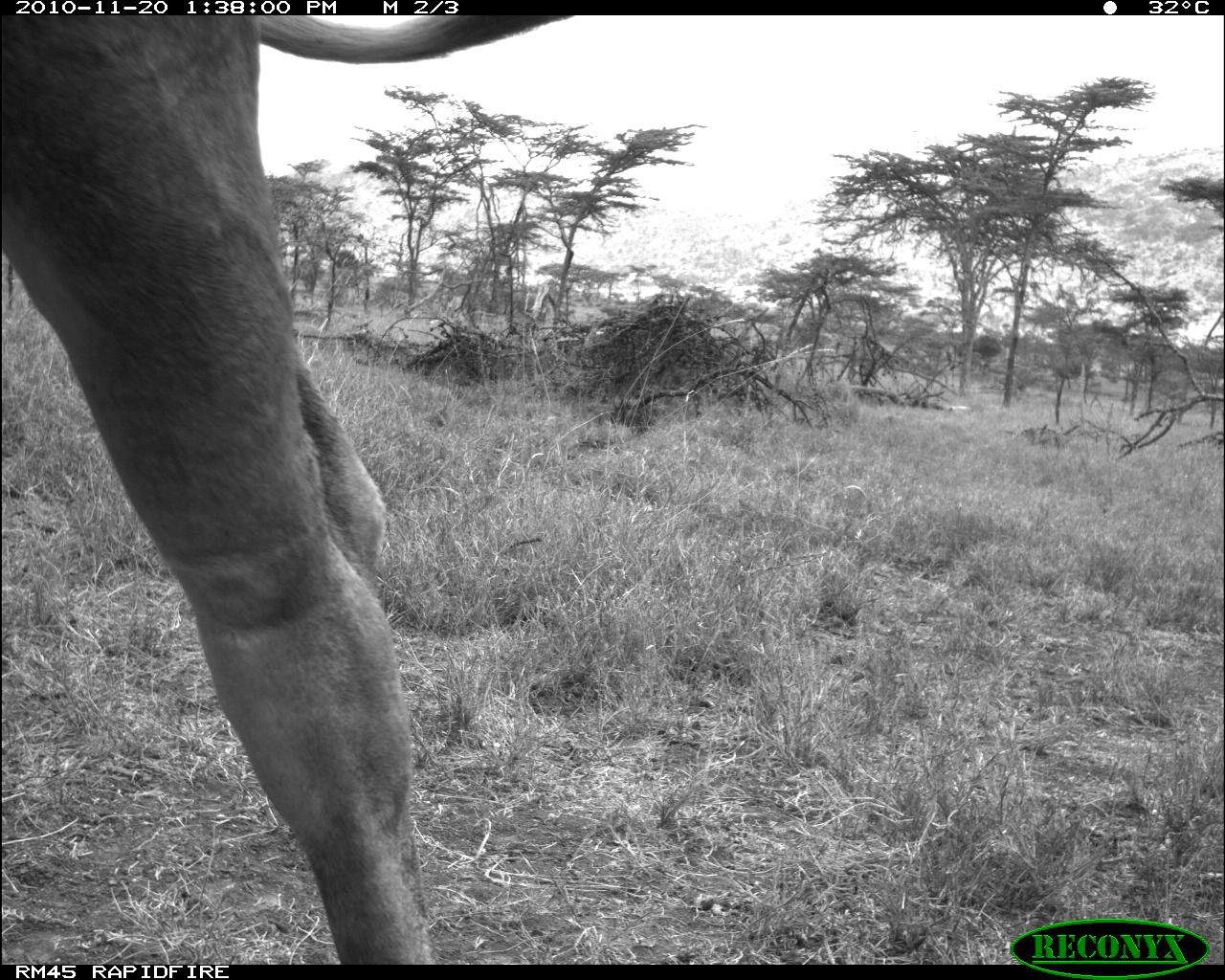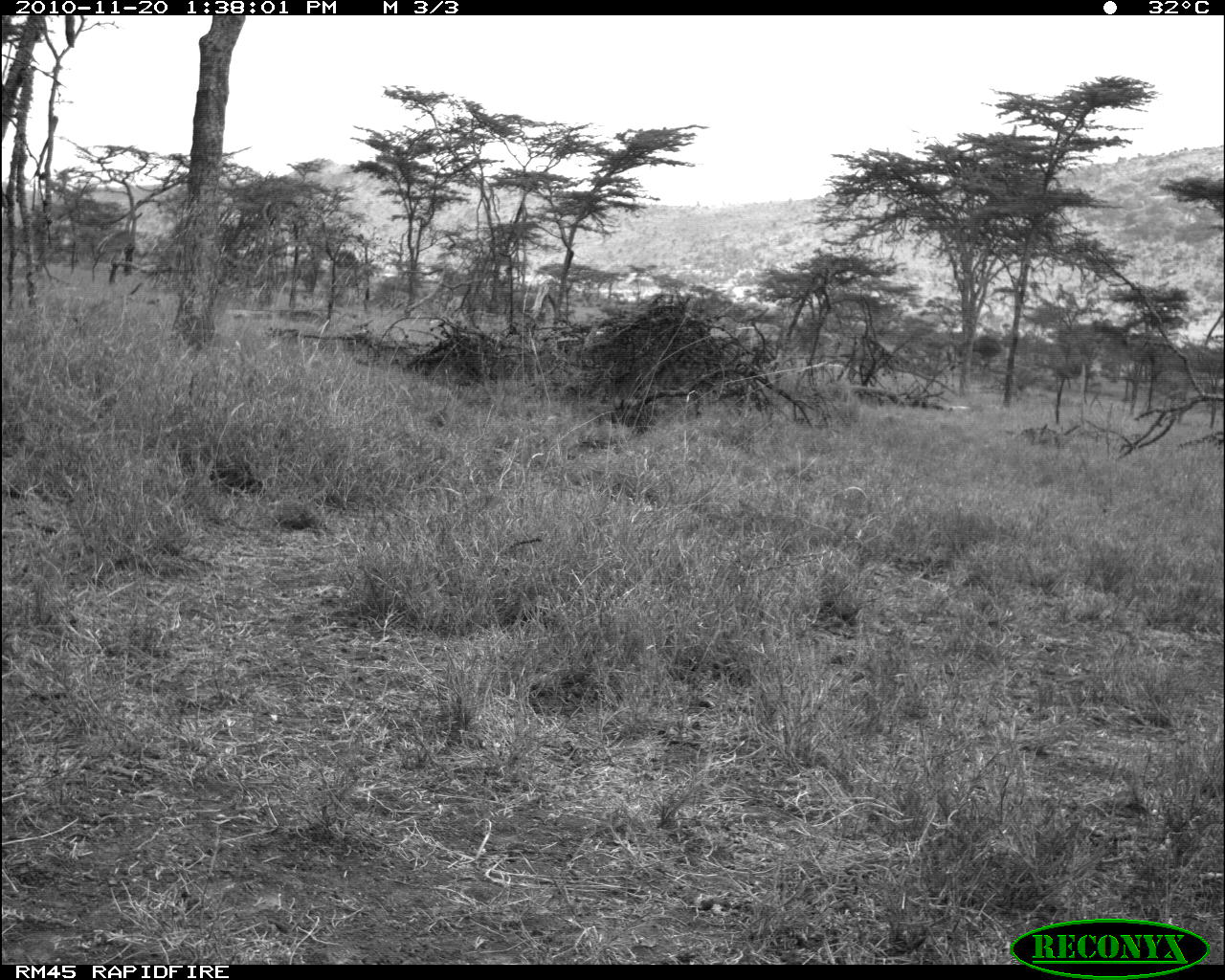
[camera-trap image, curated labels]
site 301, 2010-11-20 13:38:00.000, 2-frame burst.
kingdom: Animalia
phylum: Chordata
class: Mammalia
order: Artiodactyla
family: Bovidae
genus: Bos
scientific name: Bos taurus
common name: domestic cattle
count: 1